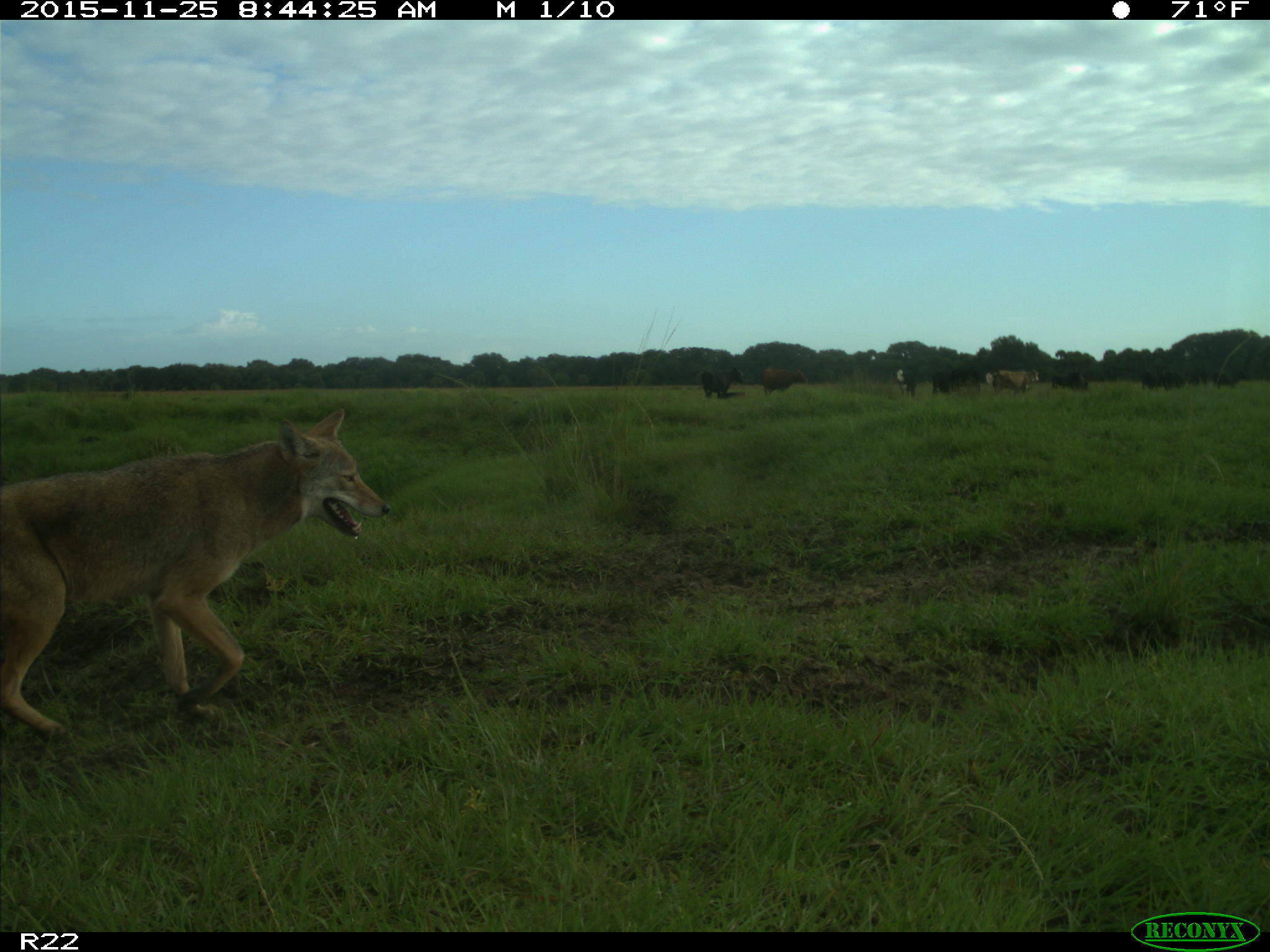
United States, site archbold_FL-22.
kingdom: Animalia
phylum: Chordata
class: Mammalia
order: Artiodactyla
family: Bovidae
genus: Bos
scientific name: Bos taurus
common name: domestic cow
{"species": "Bos taurus (domestic cow)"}